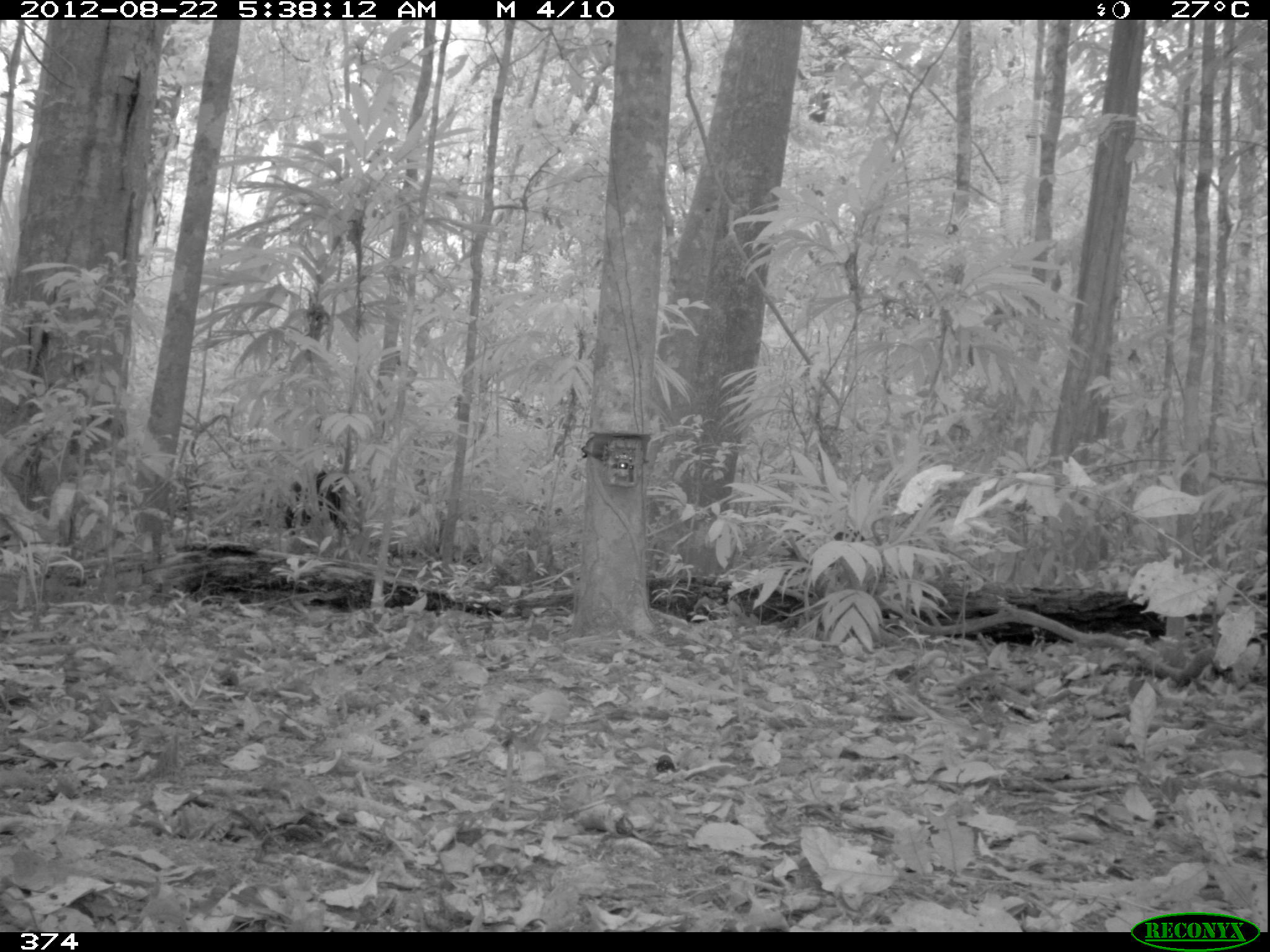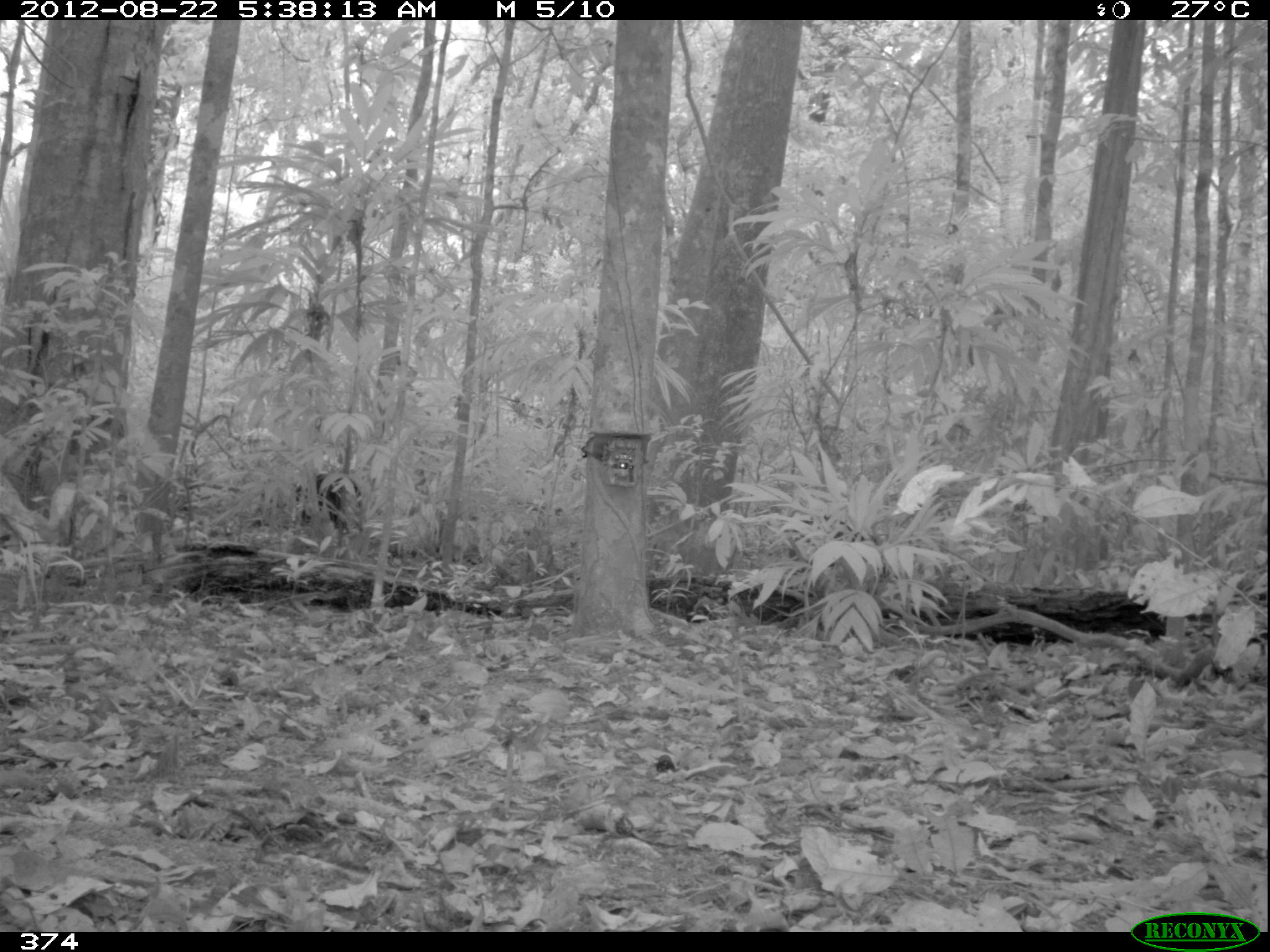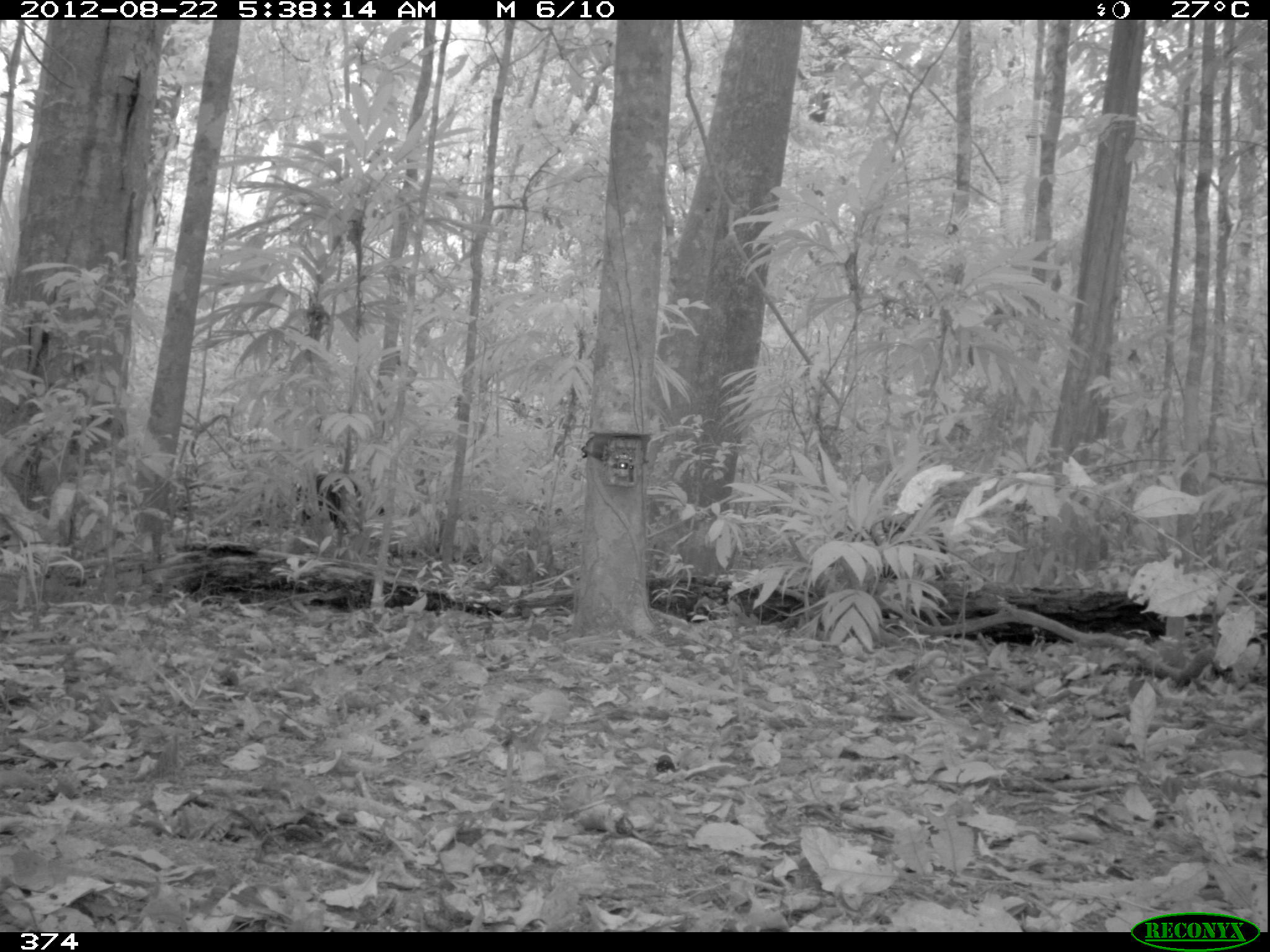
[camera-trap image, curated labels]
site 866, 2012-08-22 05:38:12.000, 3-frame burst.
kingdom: Animalia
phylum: Chordata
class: Mammalia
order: Artiodactyla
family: Tayassuidae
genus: Tayassu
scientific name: Tayassu pecari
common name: white-lipped peccary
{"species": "Tayassu pecari (white-lipped peccary)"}